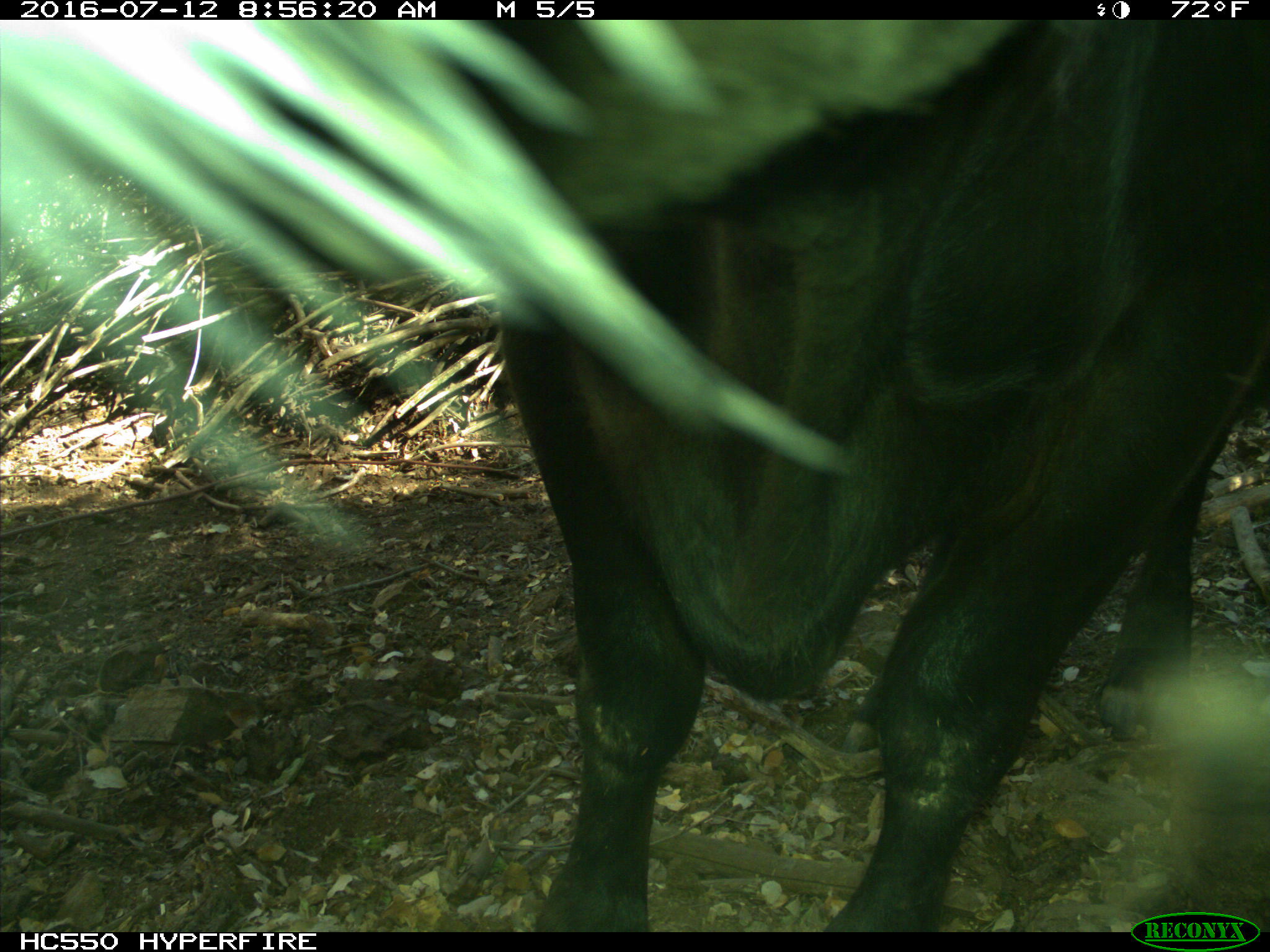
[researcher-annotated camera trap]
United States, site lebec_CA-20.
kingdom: Animalia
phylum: Chordata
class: Mammalia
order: Artiodactyla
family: Bovidae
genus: Bos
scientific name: Bos taurus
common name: domestic cow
Bos taurus (domestic cow).